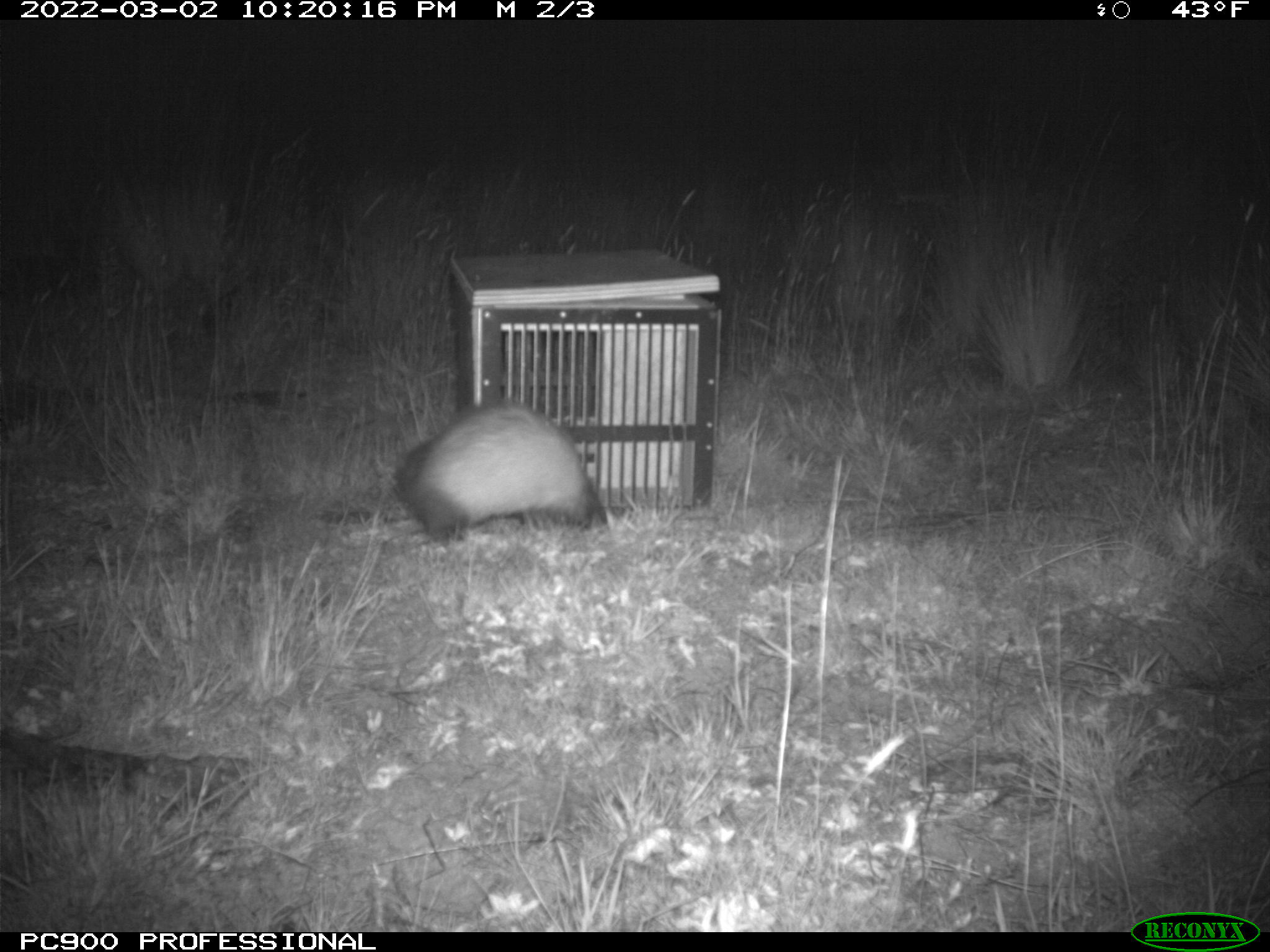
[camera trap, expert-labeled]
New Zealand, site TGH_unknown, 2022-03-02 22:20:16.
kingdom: Animalia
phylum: Chordata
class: Mammalia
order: Carnivora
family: Mustelidae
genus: Mustela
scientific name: Mustela furo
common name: ferret